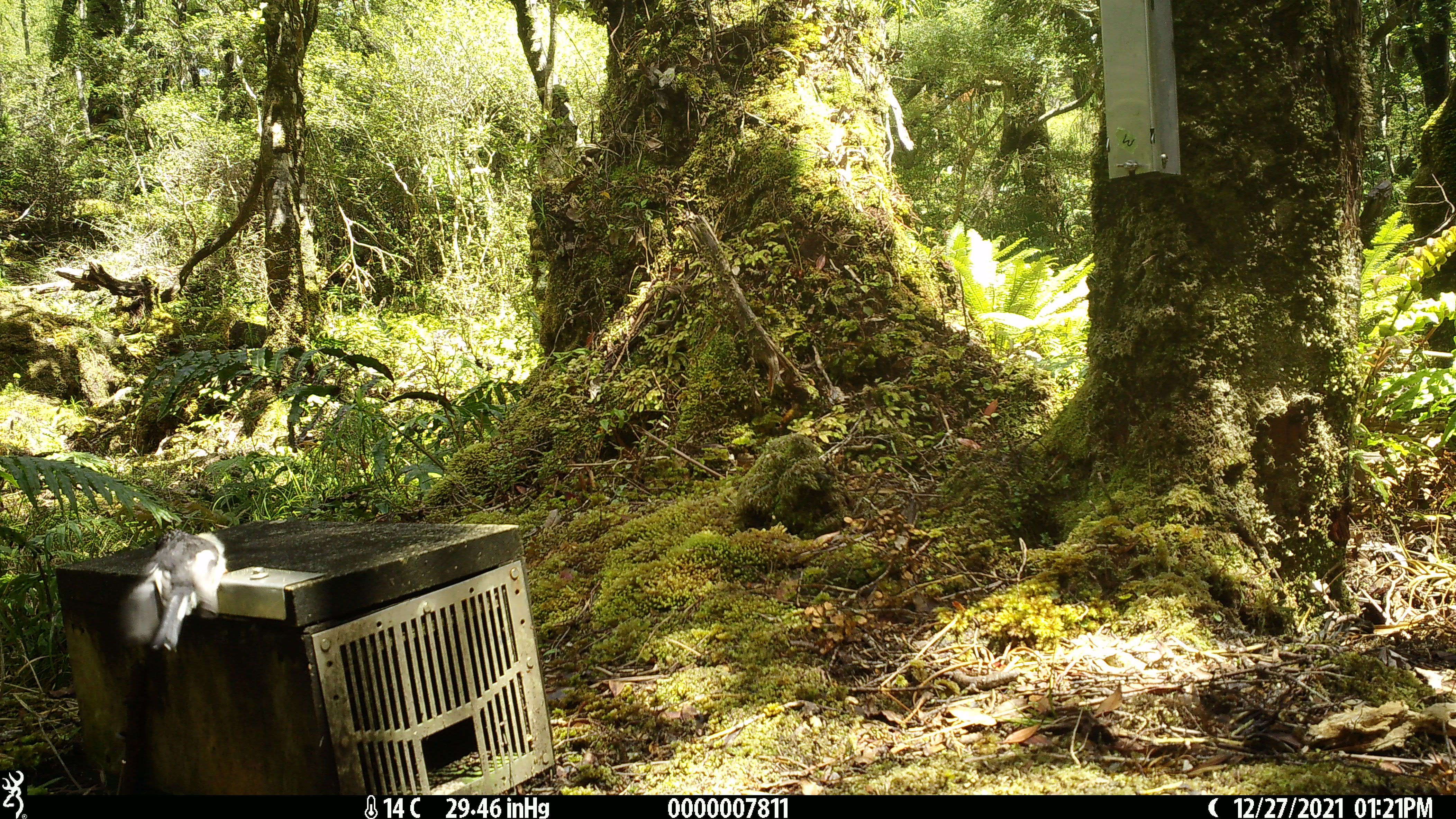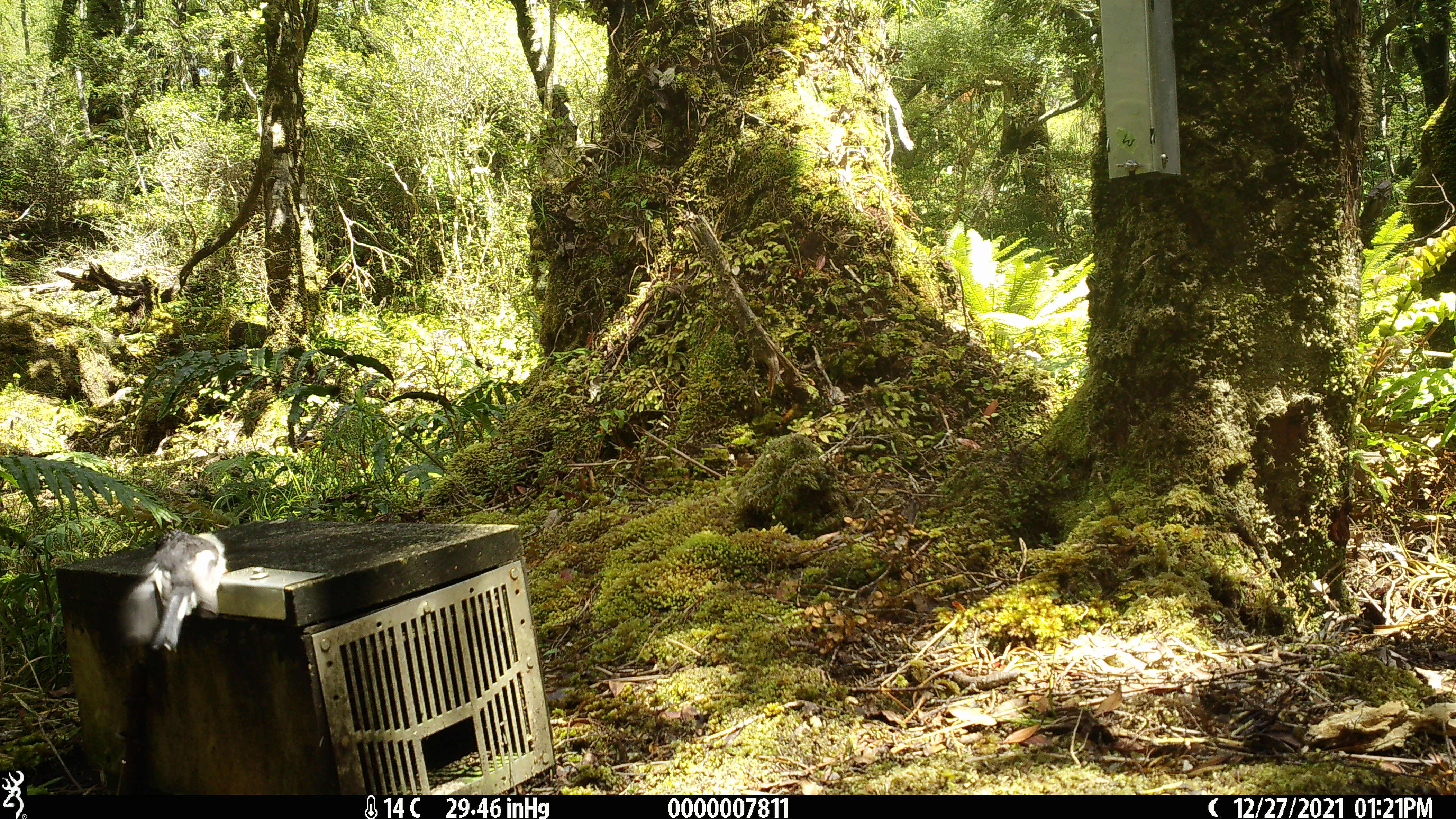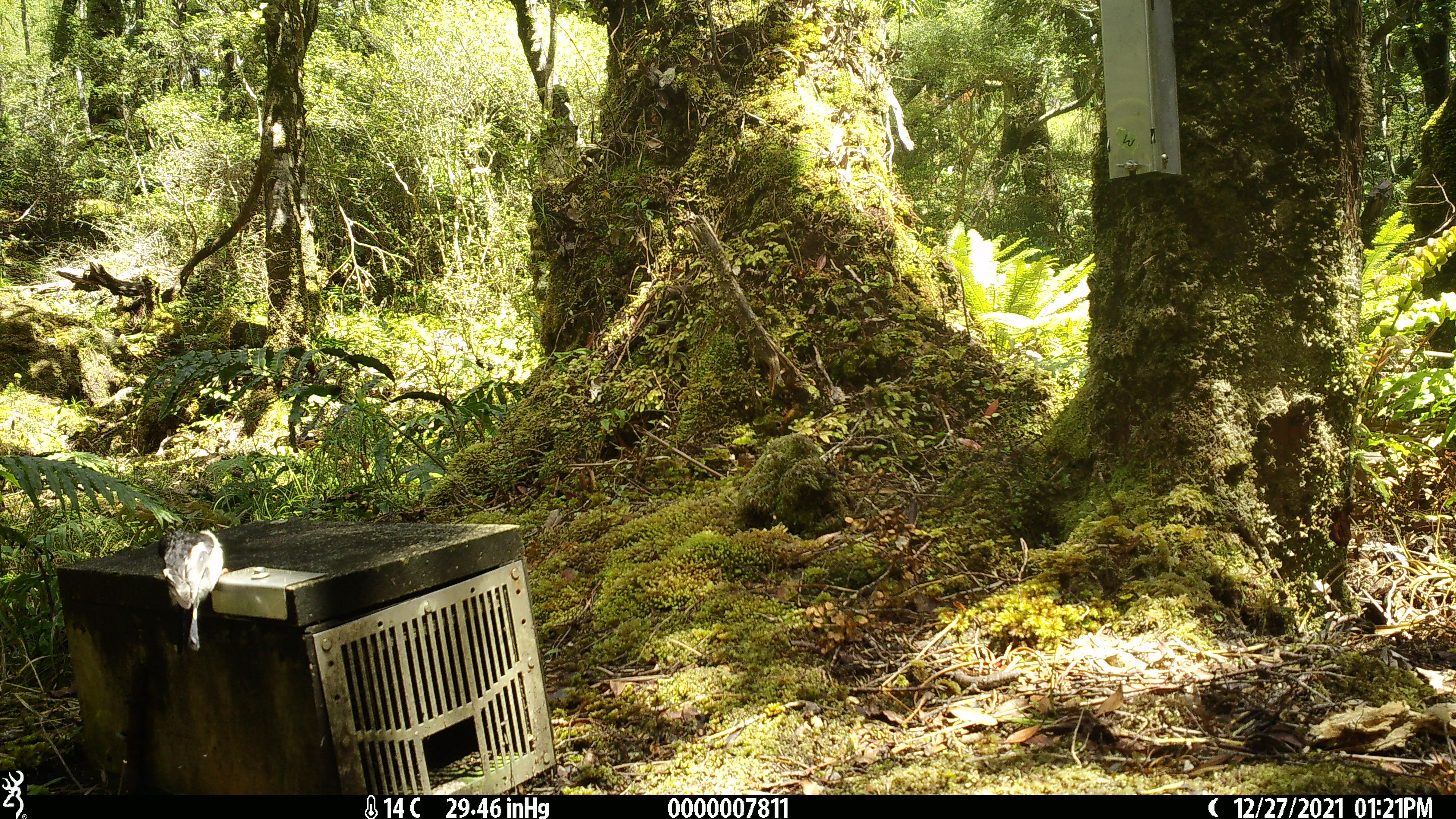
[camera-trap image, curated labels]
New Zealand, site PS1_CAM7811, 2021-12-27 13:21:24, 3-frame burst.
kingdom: Animalia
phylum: Chordata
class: Aves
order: Passeriformes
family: Petroicidae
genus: Petroica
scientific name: Petroica macrocephala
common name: tomtit